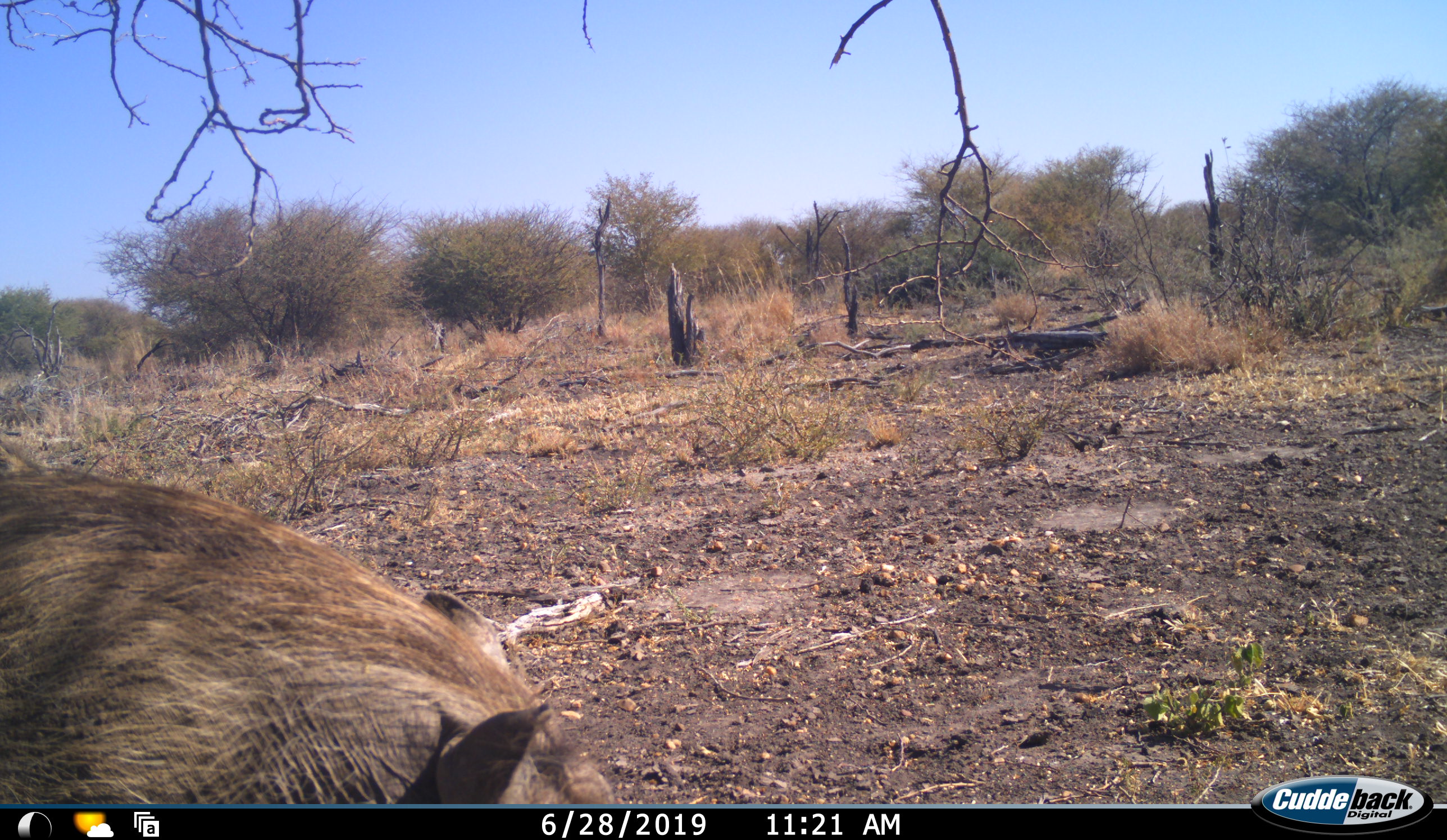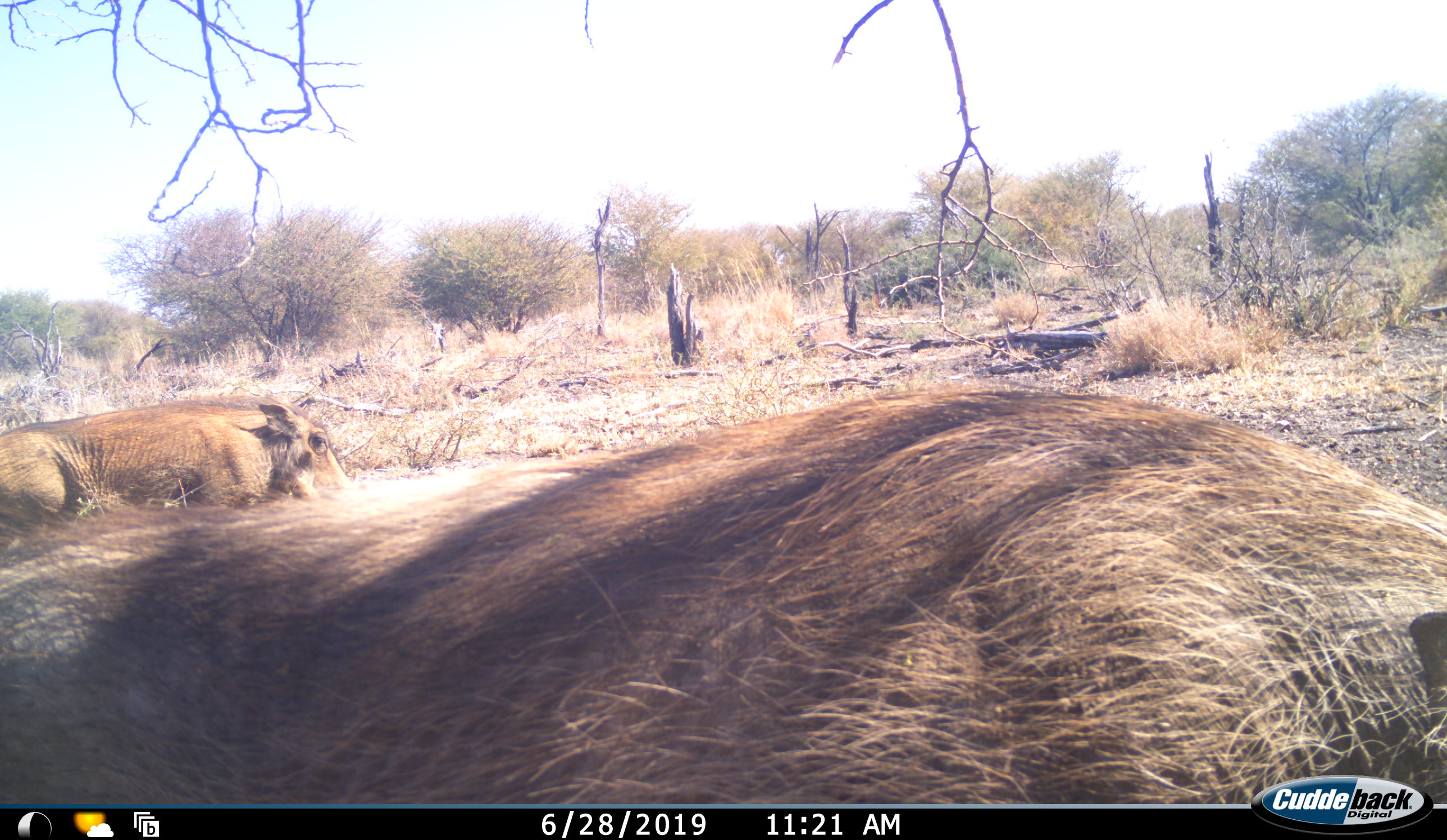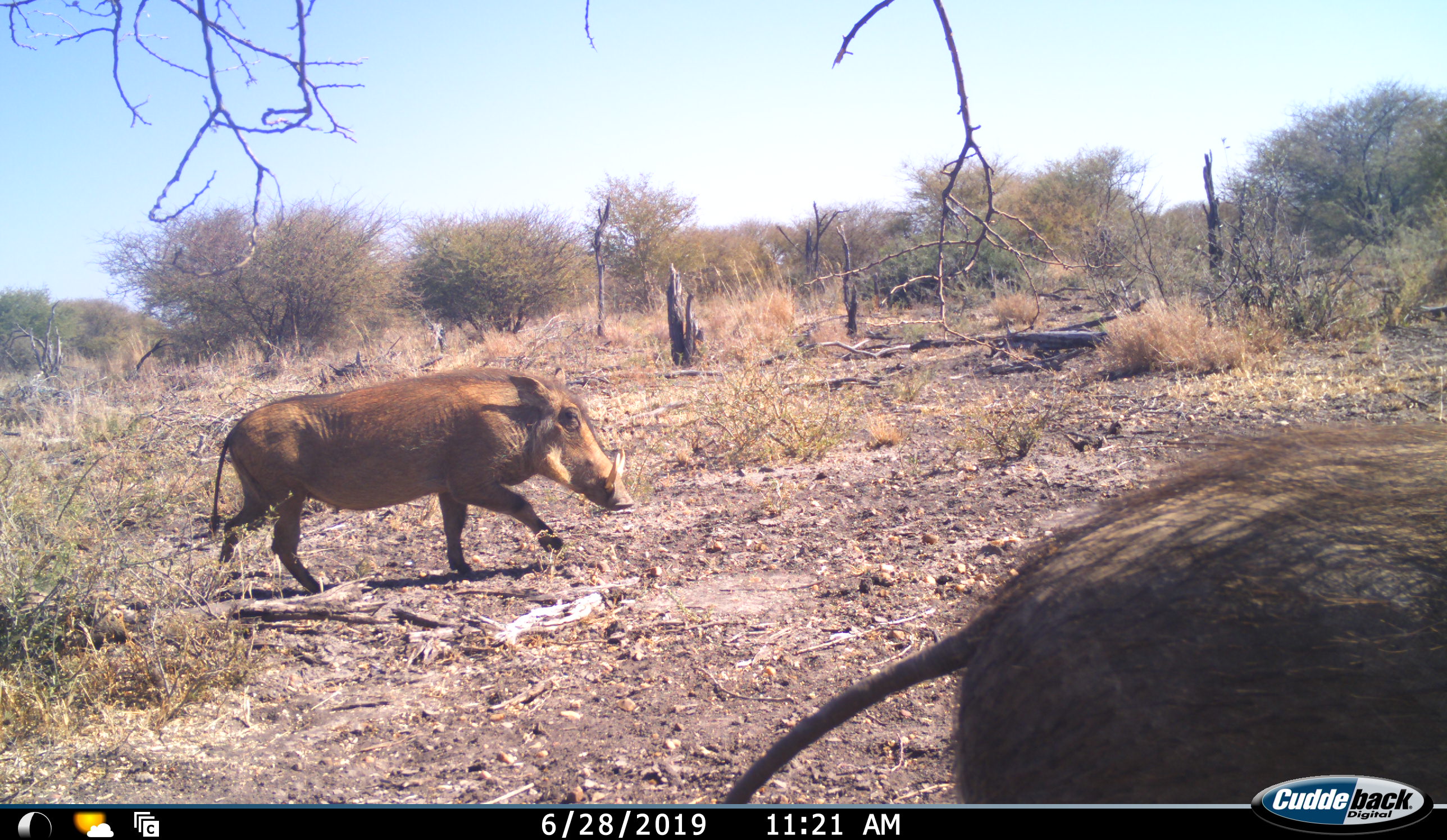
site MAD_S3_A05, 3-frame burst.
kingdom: Animalia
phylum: Chordata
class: Mammalia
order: Artiodactyla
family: Suidae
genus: Phacochoerus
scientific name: Phacochoerus africanus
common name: warthog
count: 2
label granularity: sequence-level